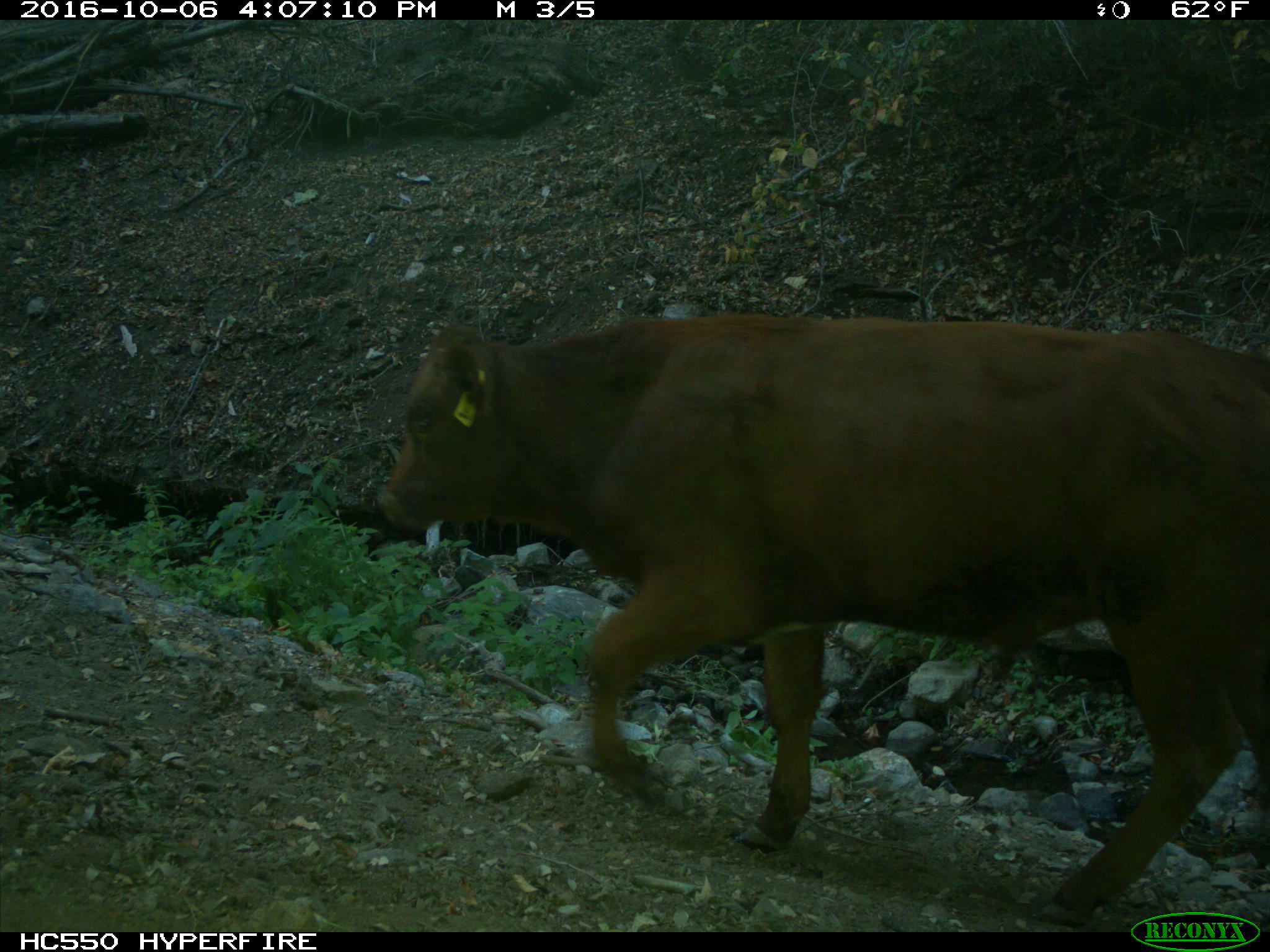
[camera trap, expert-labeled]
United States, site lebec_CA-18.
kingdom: Animalia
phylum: Chordata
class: Mammalia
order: Artiodactyla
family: Bovidae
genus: Bos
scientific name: Bos taurus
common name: domestic cow